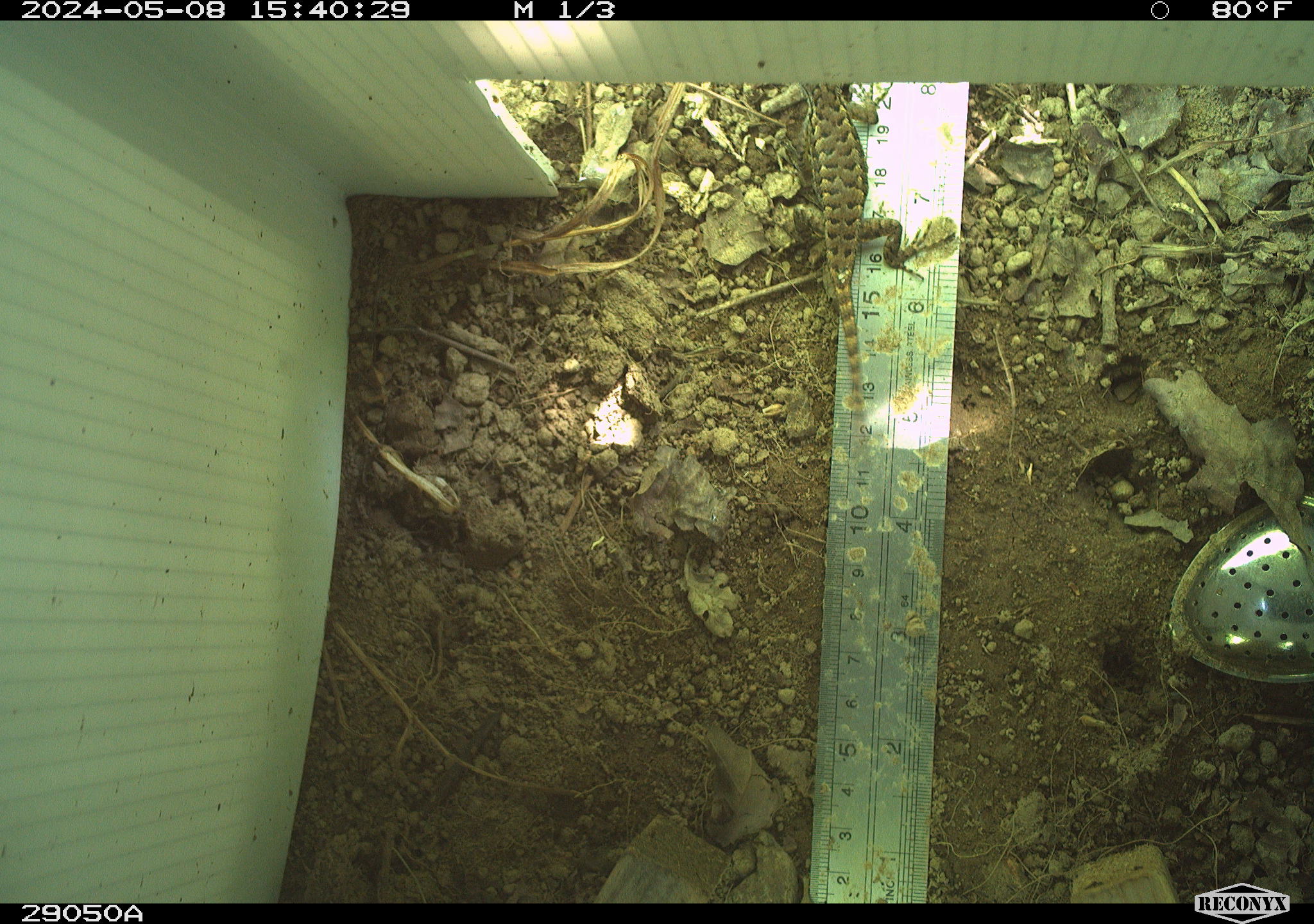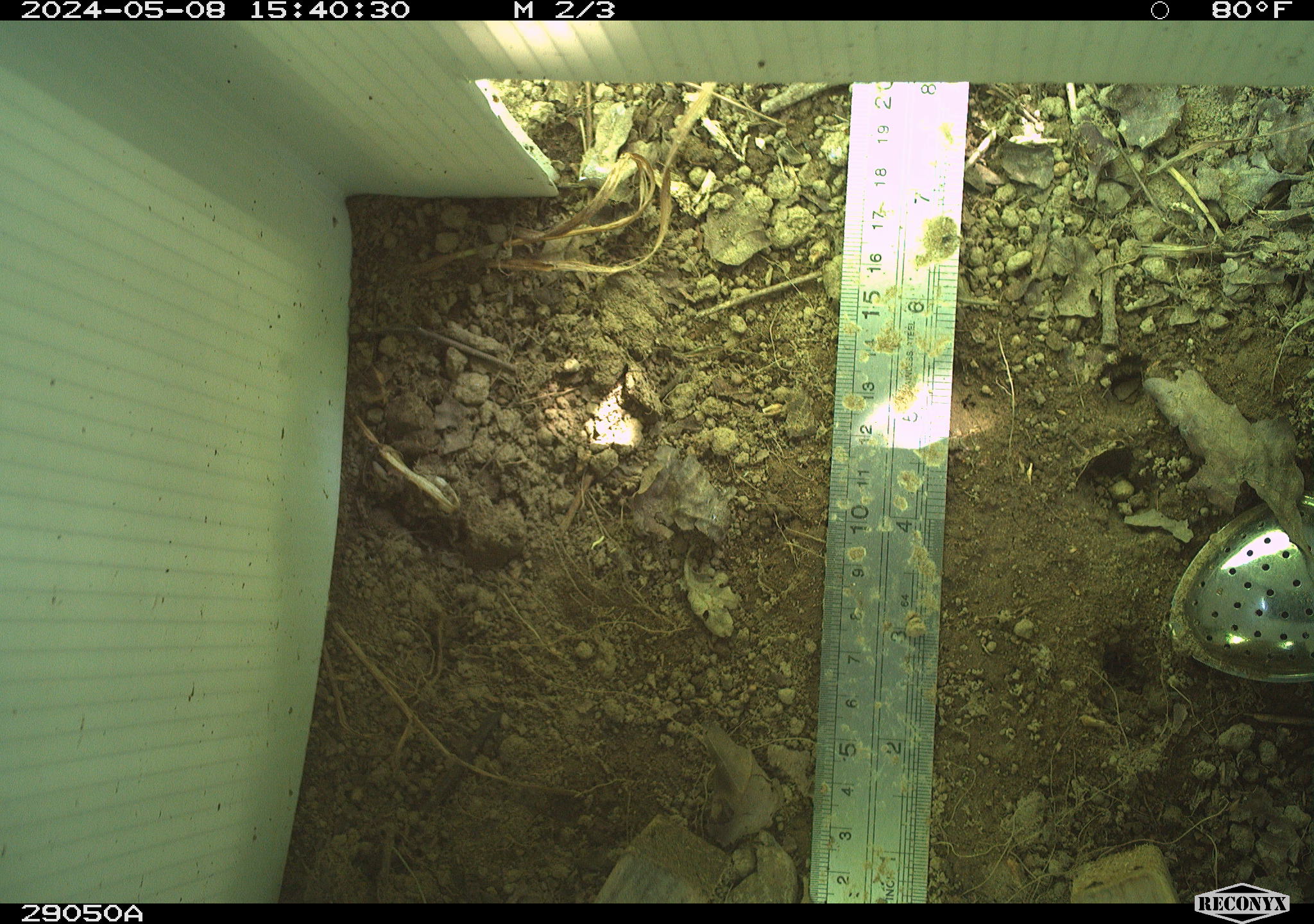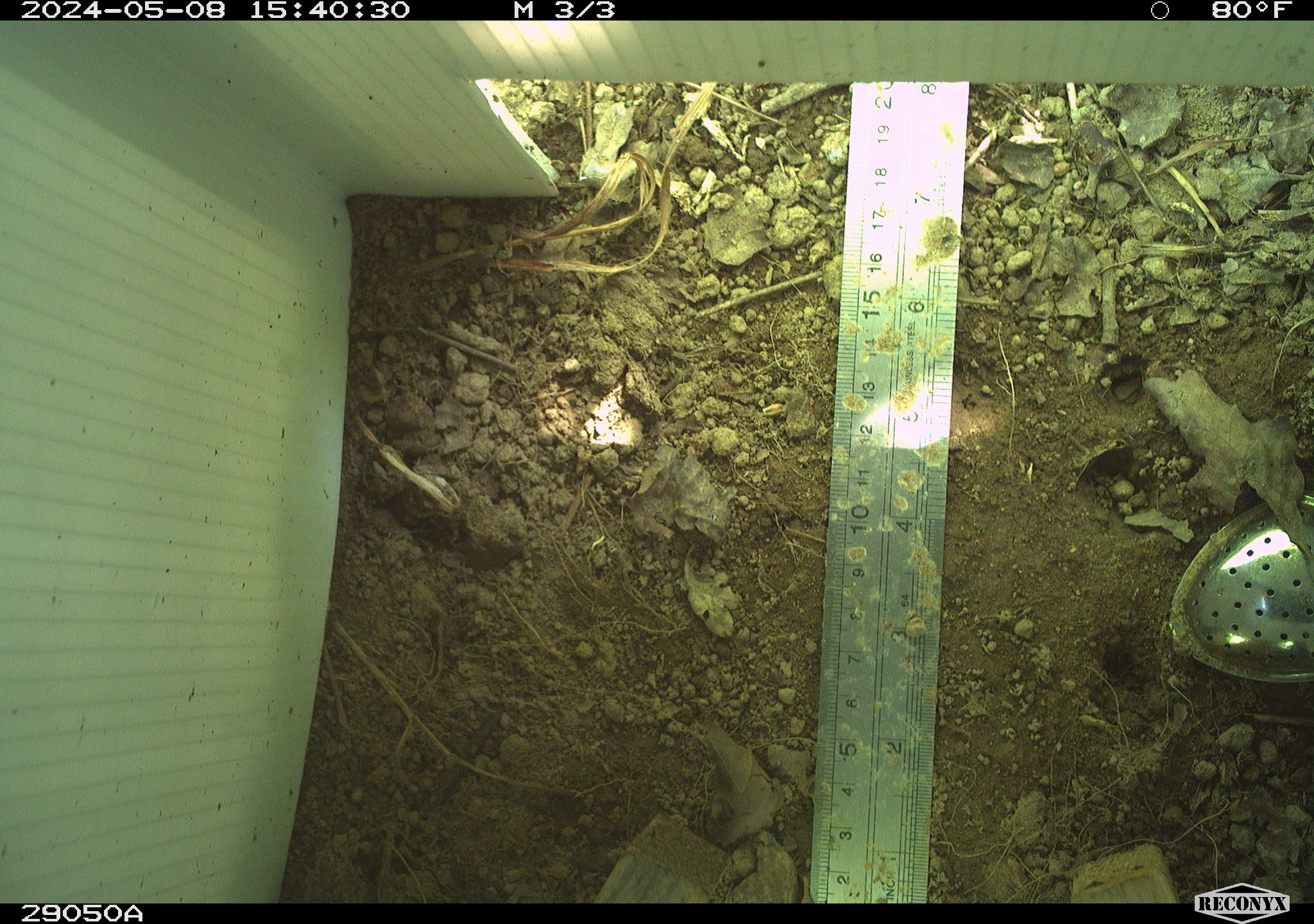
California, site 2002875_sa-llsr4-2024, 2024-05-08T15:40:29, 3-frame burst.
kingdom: Animalia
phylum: Chordata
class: Reptilia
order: Squamata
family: Phrynosomatidae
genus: Sceloporus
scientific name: Sceloporus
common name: spiny lizards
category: sceloporus species